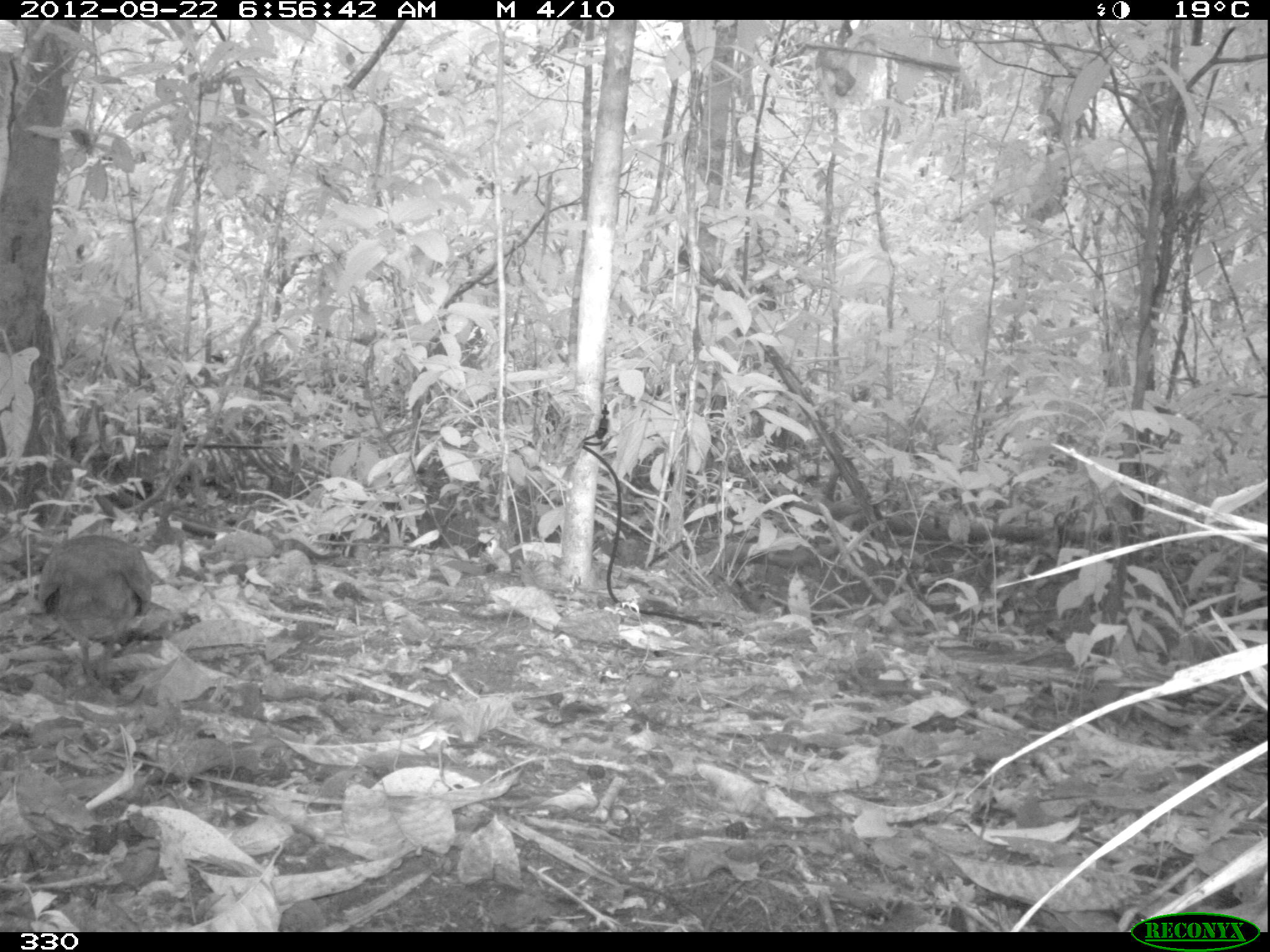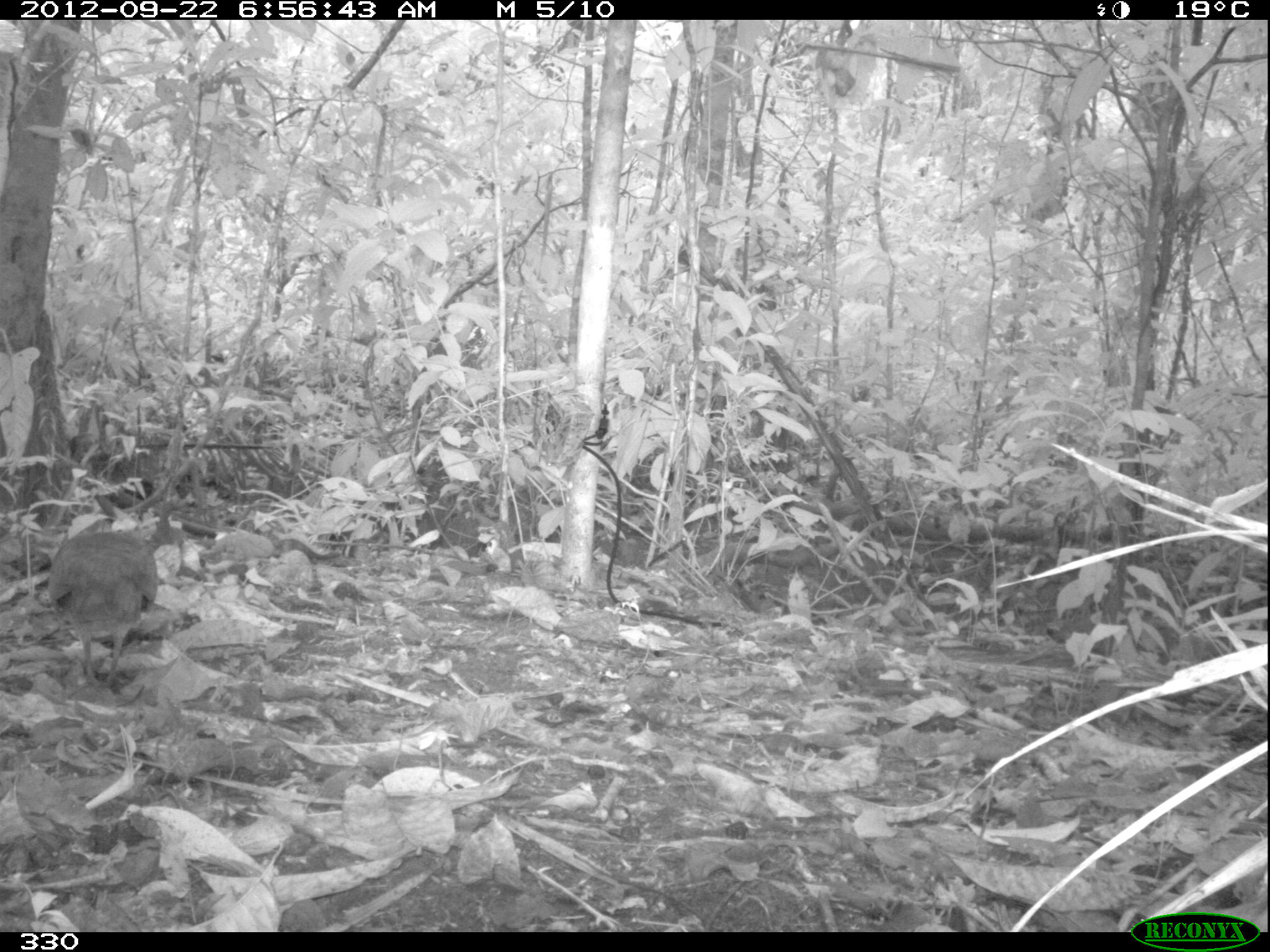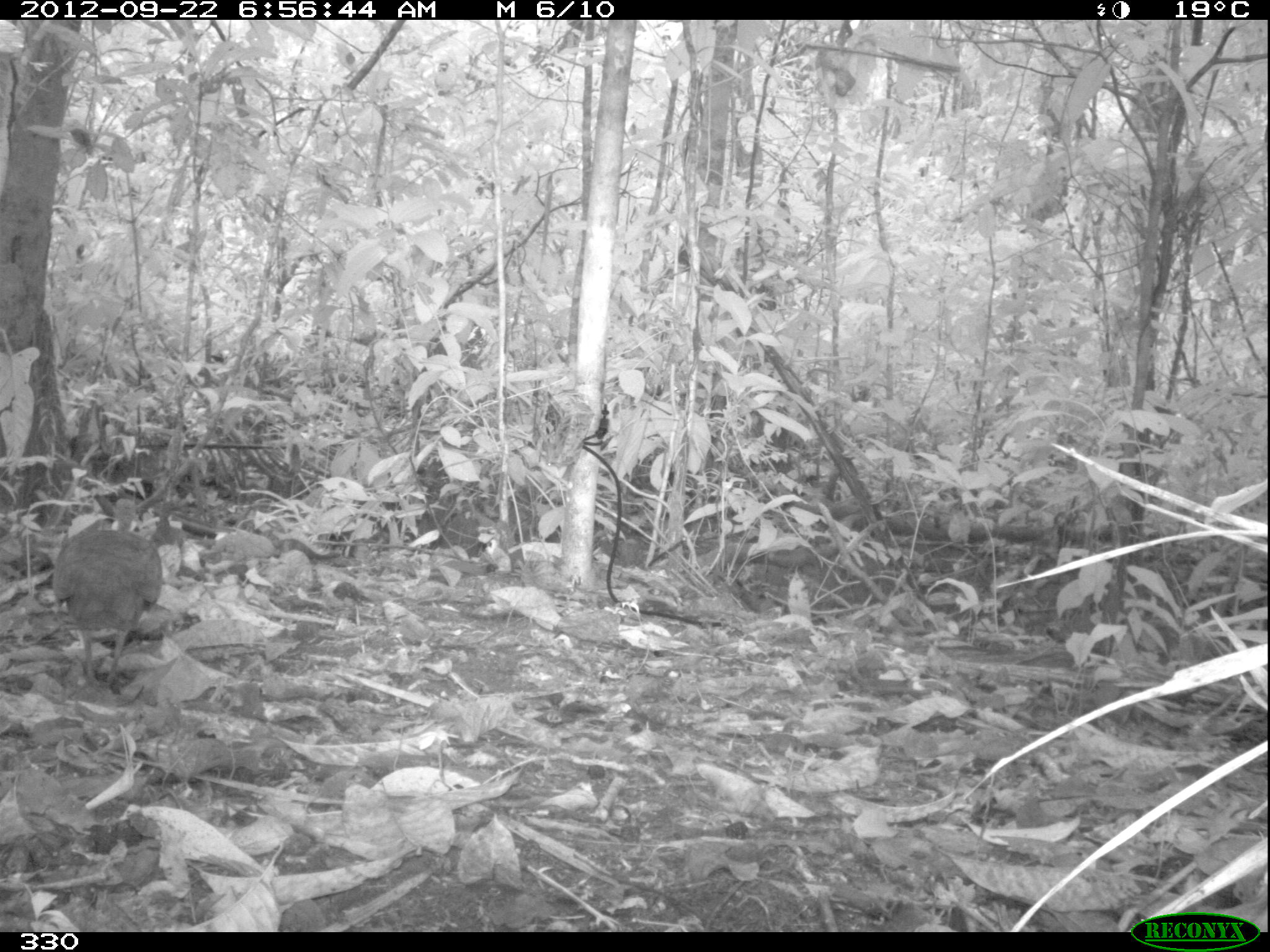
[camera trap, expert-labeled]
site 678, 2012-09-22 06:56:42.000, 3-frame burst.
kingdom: Animalia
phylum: Chordata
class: Aves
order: Galliformes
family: Phasianidae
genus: Alectoris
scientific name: Alectoris rufa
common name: red-legged partridge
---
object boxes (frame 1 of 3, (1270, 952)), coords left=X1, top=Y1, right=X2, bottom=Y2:
alectoris rufa: left=38, top=533, right=151, bottom=684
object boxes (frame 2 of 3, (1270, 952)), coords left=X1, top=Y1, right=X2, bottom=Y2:
alectoris rufa: left=48, top=529, right=158, bottom=687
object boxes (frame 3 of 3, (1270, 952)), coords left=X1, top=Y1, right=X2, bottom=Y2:
alectoris rufa: left=52, top=497, right=162, bottom=685